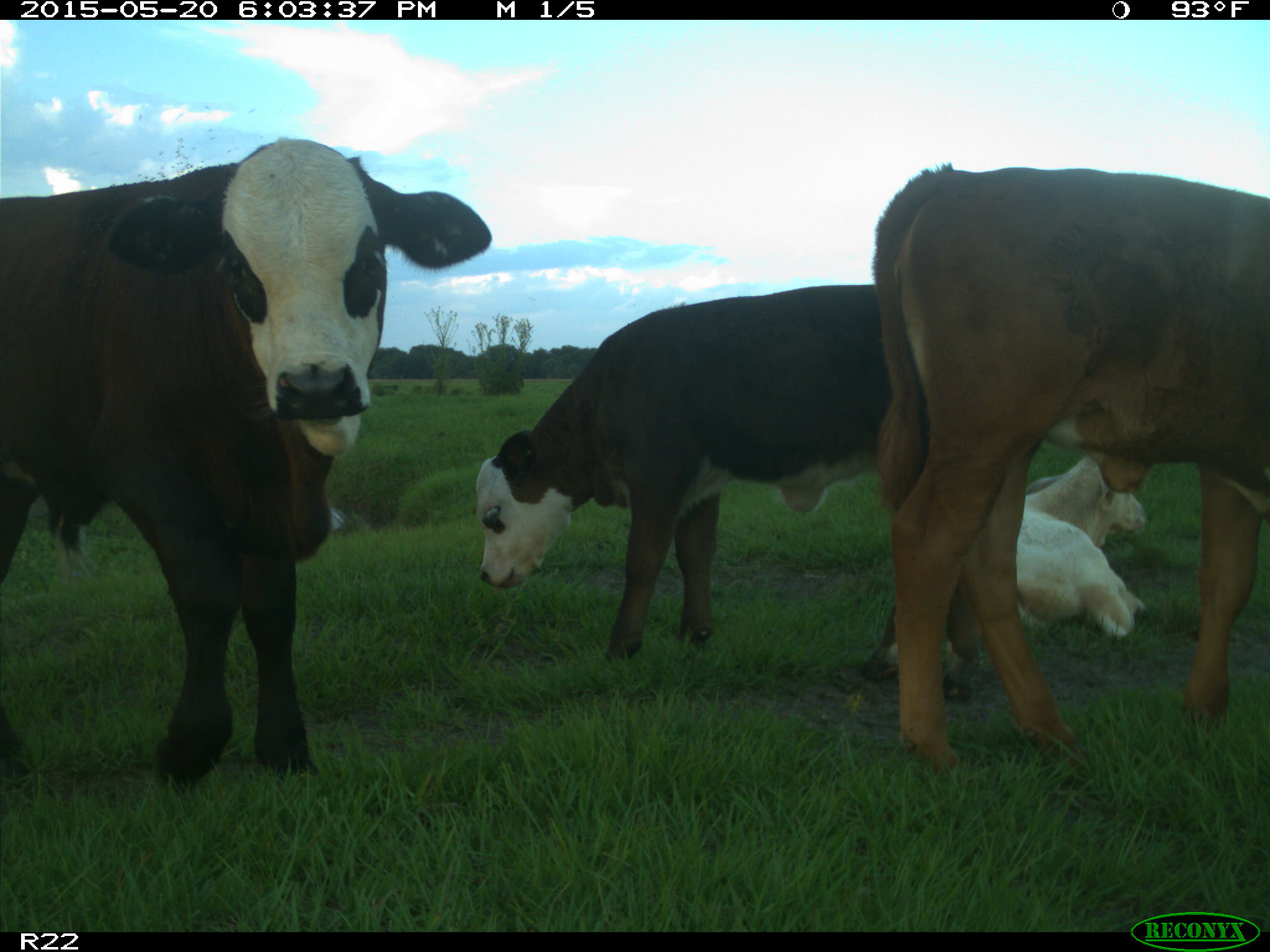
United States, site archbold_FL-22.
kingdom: Animalia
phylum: Chordata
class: Mammalia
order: Artiodactyla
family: Bovidae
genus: Bos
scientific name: Bos taurus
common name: domestic cow